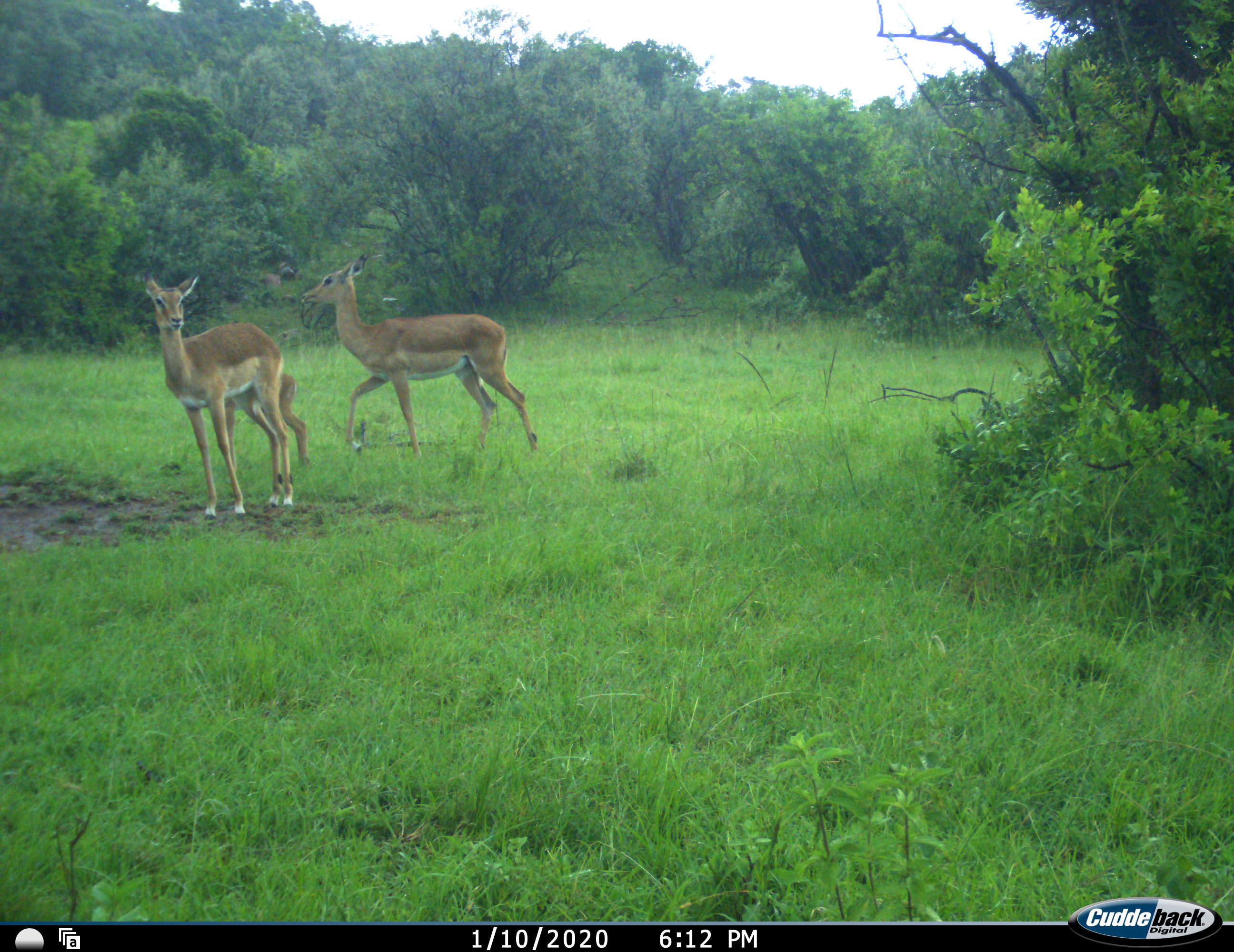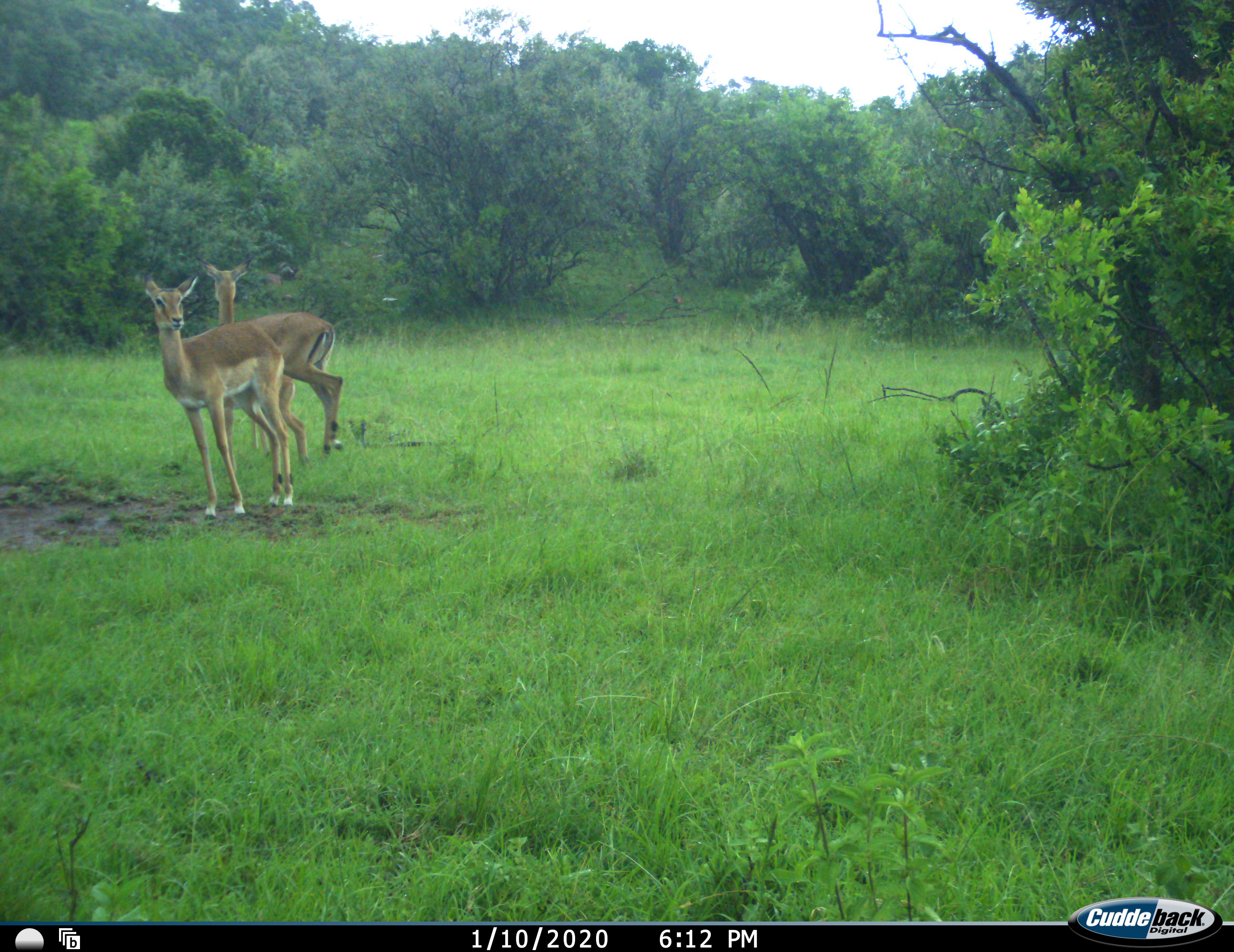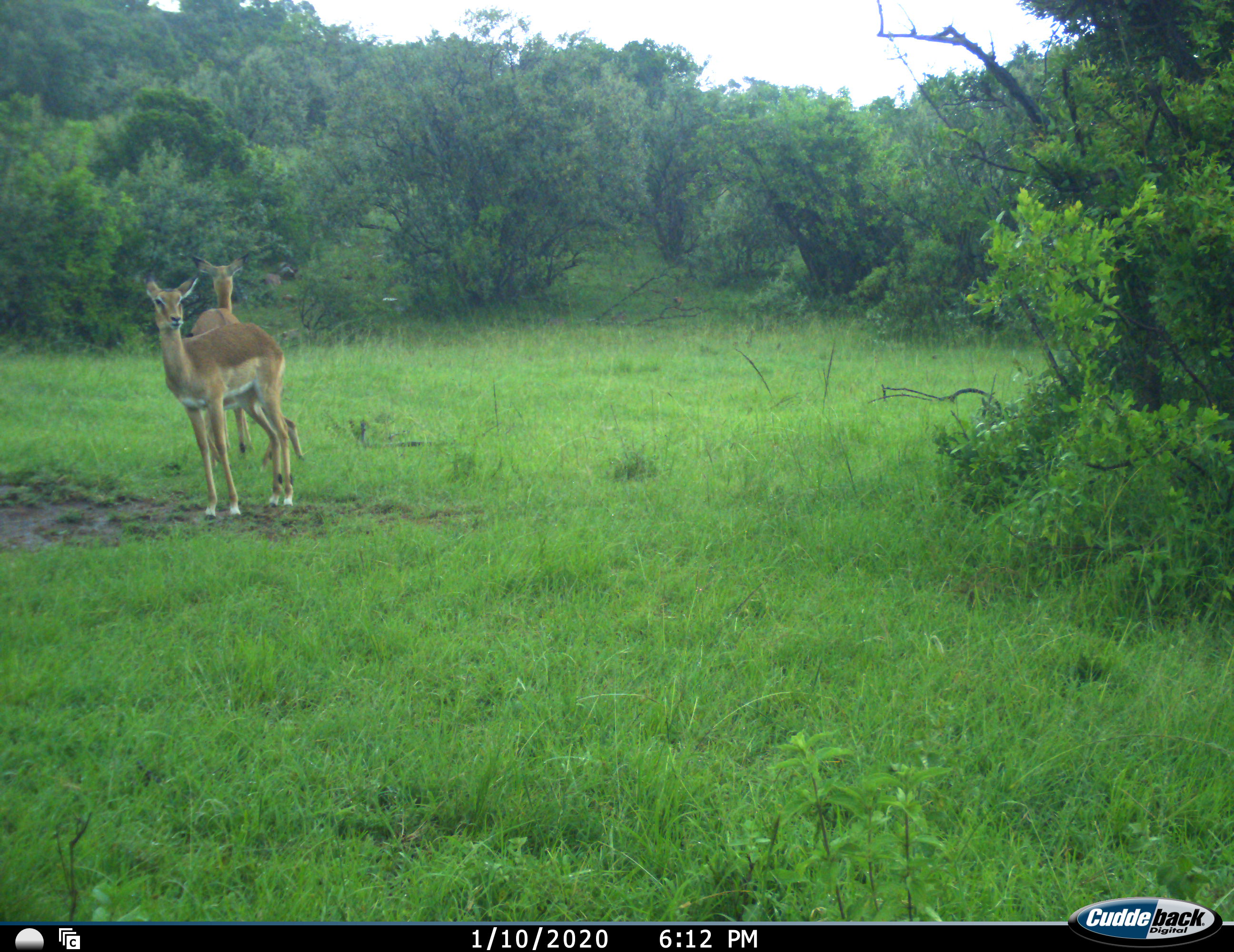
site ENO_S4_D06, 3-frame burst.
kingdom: Animalia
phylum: Chordata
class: Mammalia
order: Artiodactyla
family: Bovidae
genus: Aepyceros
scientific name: Aepyceros melampus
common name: impala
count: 2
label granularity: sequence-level